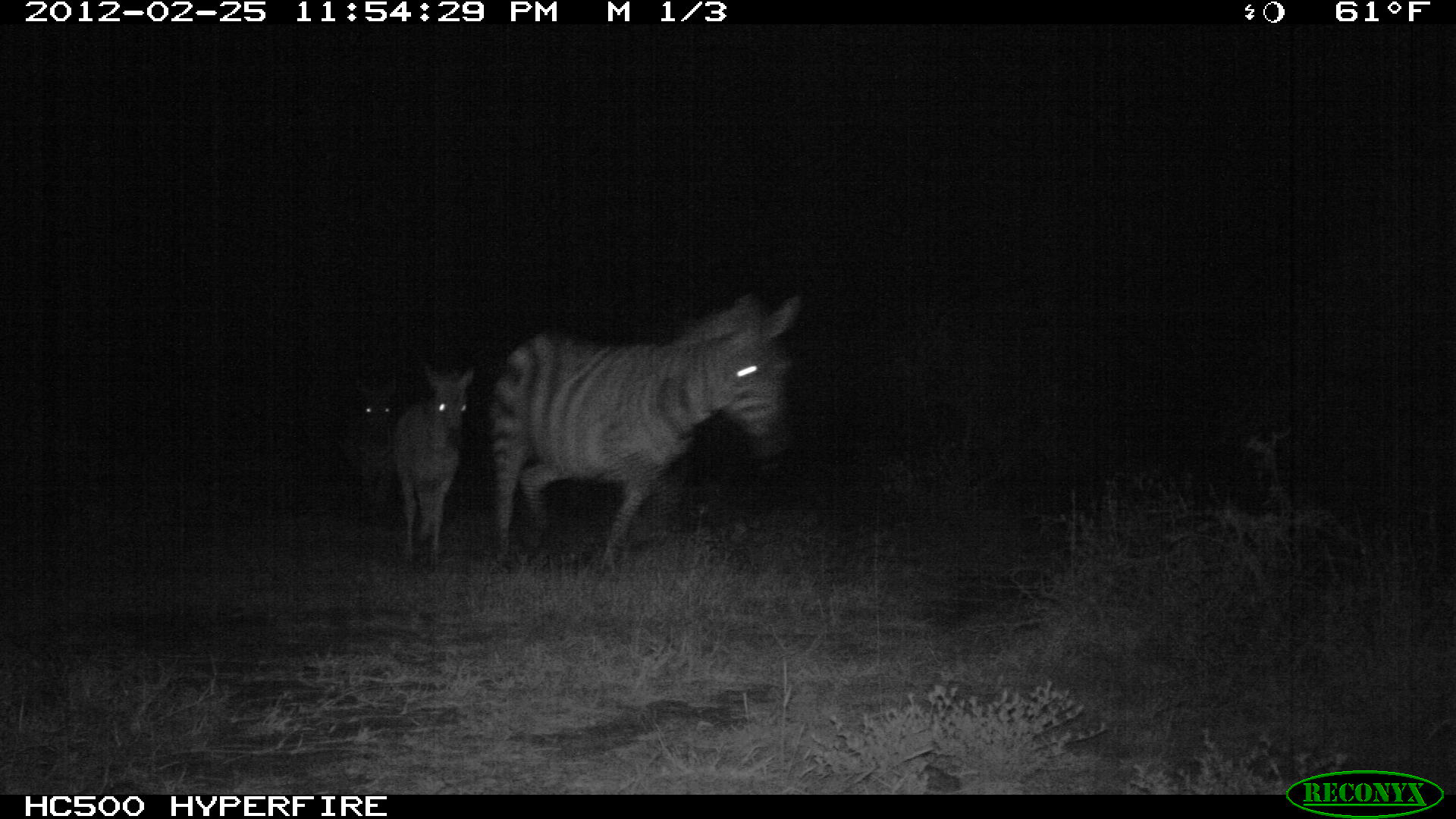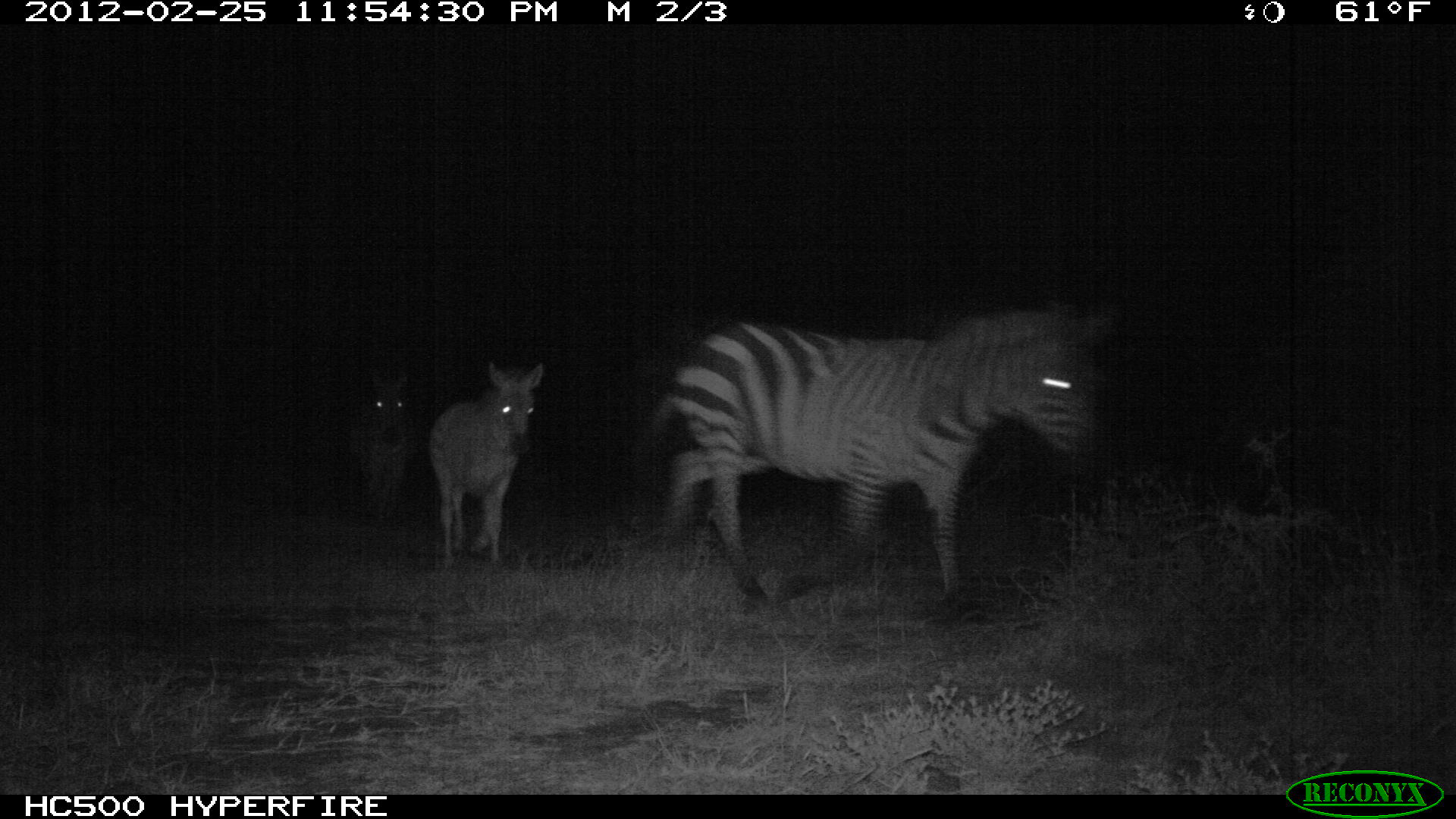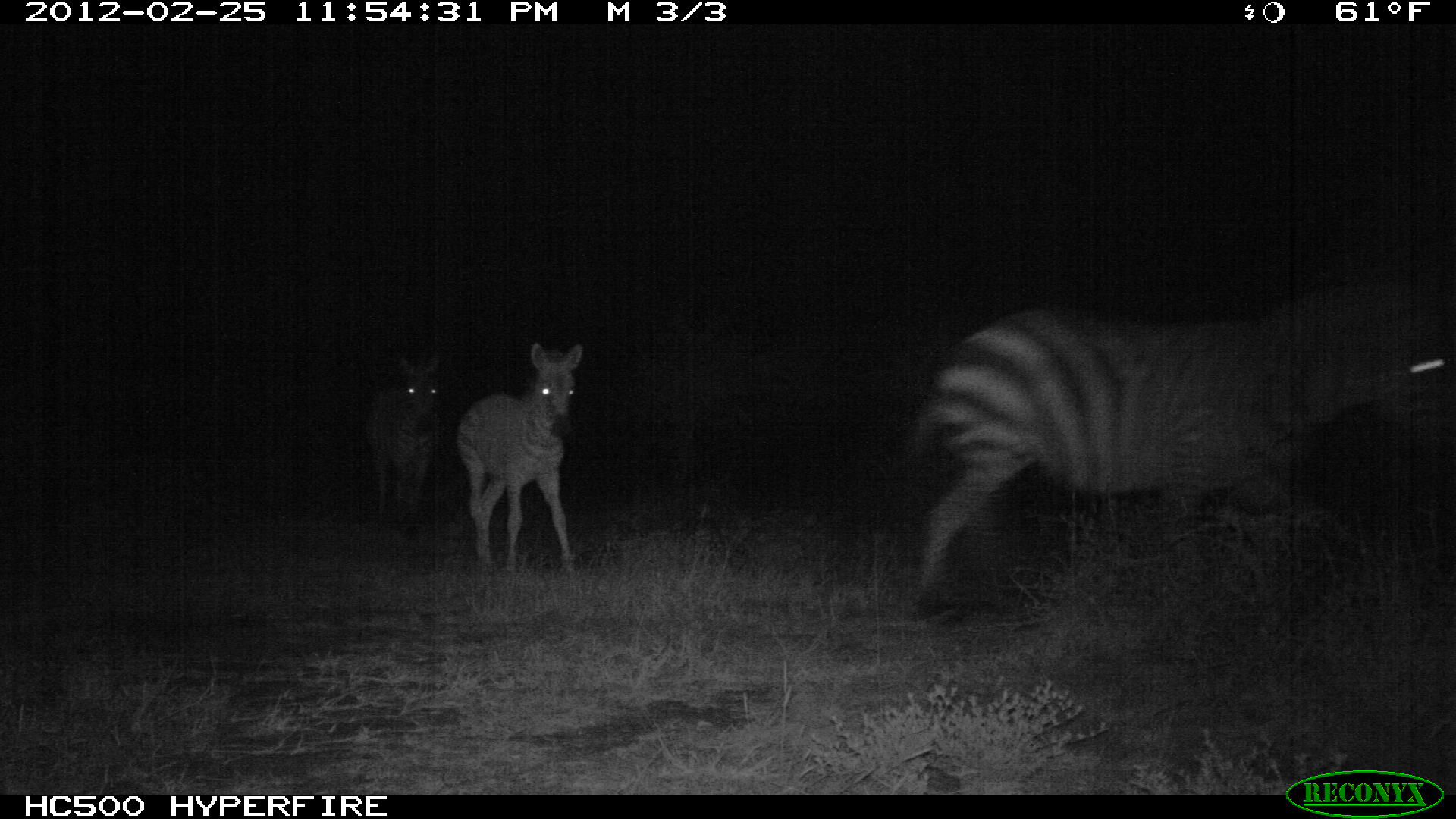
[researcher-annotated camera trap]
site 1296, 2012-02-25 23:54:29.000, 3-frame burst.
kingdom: Animalia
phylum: Chordata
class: Mammalia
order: Perissodactyla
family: Equidae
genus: Equus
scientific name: Equus quagga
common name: plains zebra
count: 3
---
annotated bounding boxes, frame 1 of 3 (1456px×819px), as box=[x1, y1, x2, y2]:
equus quagga: box=[486, 290, 806, 569]; box=[392, 363, 476, 571]; box=[334, 368, 395, 522]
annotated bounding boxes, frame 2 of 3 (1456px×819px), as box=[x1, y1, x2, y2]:
equus quagga: box=[625, 284, 1132, 616]; box=[423, 357, 546, 574]; box=[339, 364, 420, 527]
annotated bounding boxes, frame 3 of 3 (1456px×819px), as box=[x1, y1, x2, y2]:
equus quagga: box=[880, 259, 1456, 627]; box=[453, 339, 585, 574]; box=[362, 347, 446, 534]